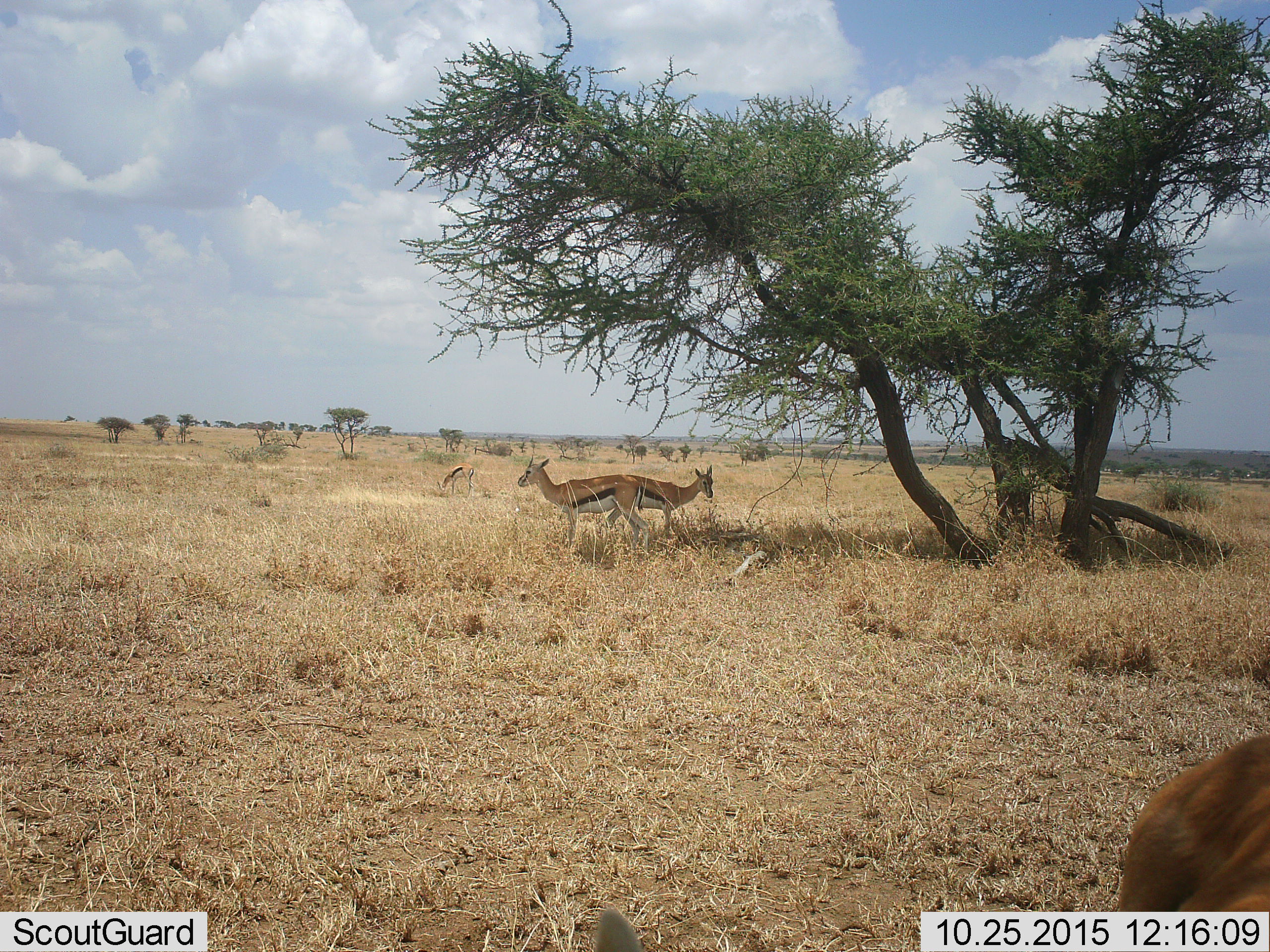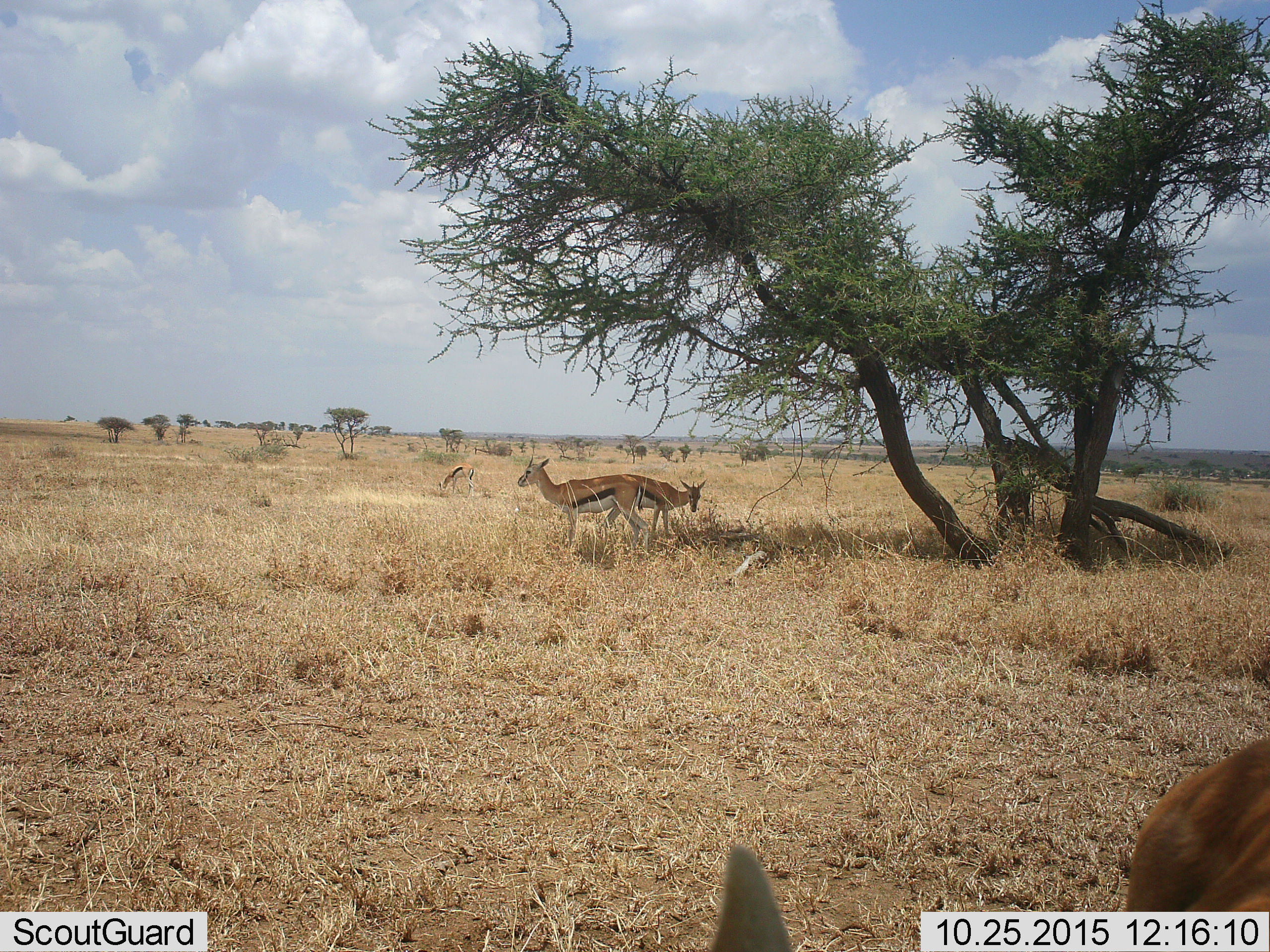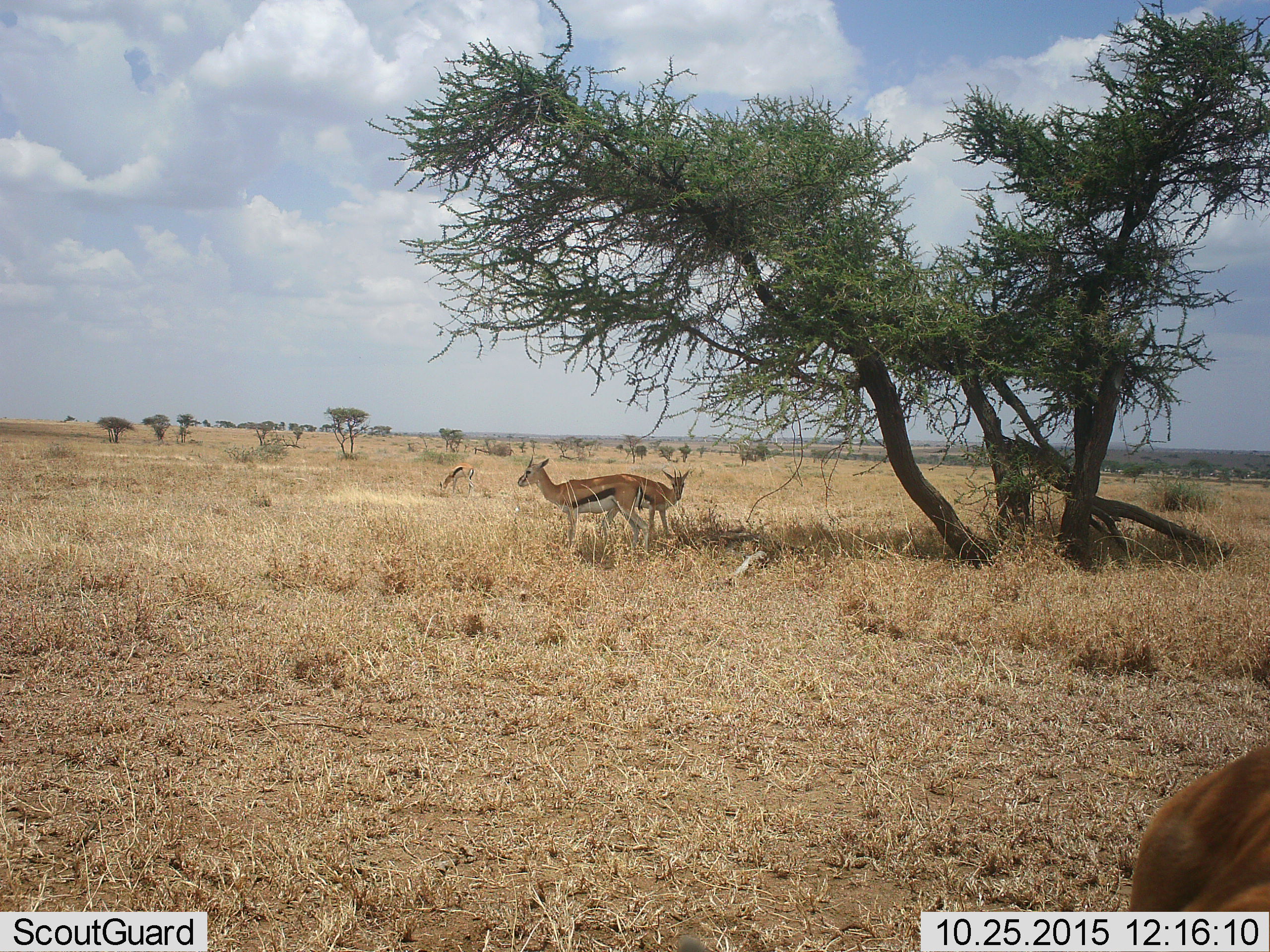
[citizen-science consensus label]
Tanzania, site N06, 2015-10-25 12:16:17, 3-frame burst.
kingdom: Animalia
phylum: Chordata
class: Mammalia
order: Artiodactyla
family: Bovidae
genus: Eudorcas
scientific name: Eudorcas thomsonii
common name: thomson's gazelle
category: gazellethomsons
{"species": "gazellethomsons (thomson's gazelle) (Eudorcas thomsonii)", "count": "4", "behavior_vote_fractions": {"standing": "100%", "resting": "0%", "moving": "20%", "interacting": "0%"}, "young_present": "0%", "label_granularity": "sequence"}